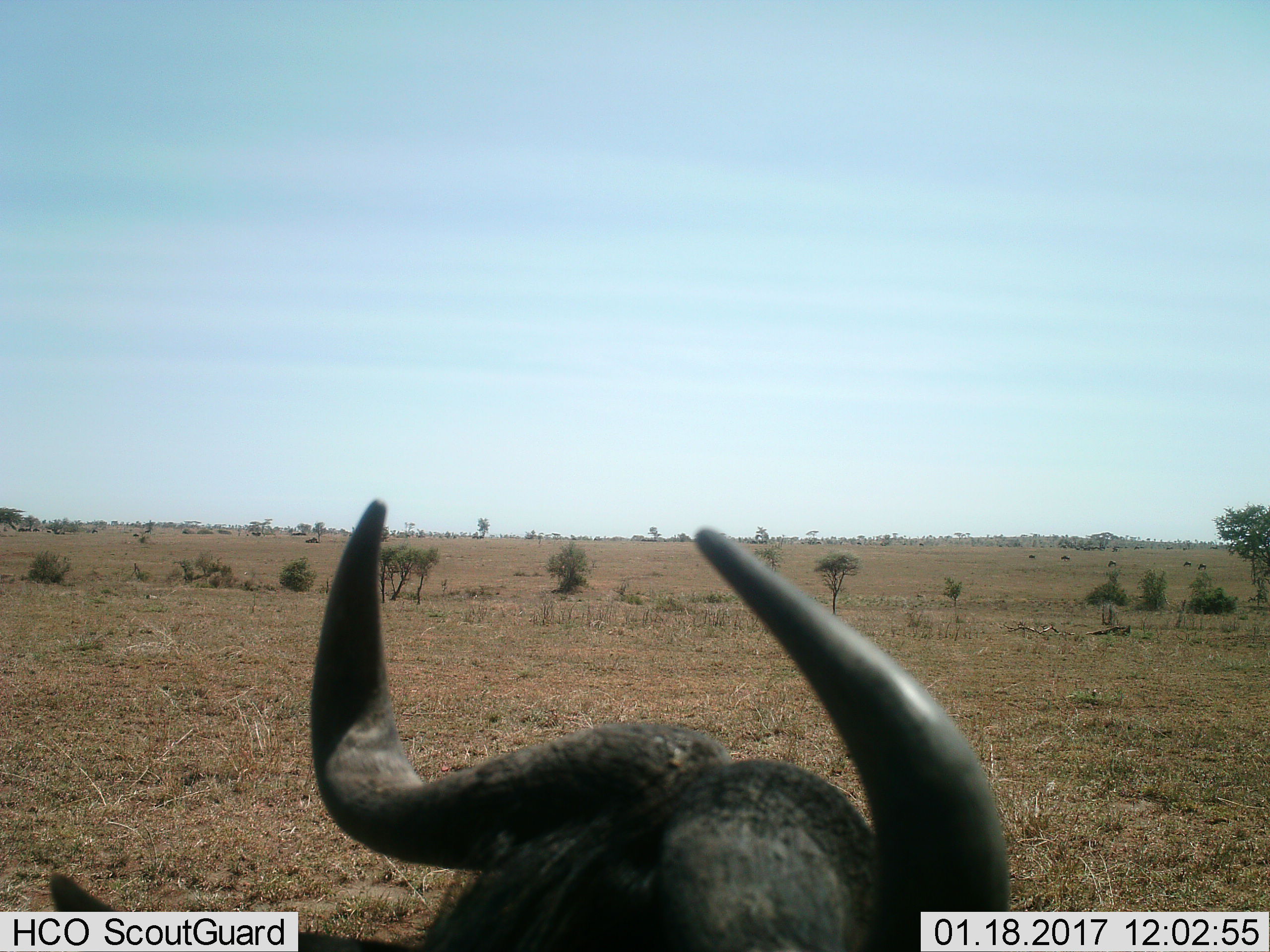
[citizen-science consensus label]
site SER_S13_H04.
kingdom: Animalia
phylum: Chordata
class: Mammalia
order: Artiodactyla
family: Bovidae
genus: Syncerus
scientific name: Syncerus caffer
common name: african buffalo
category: buffalo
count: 1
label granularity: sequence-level